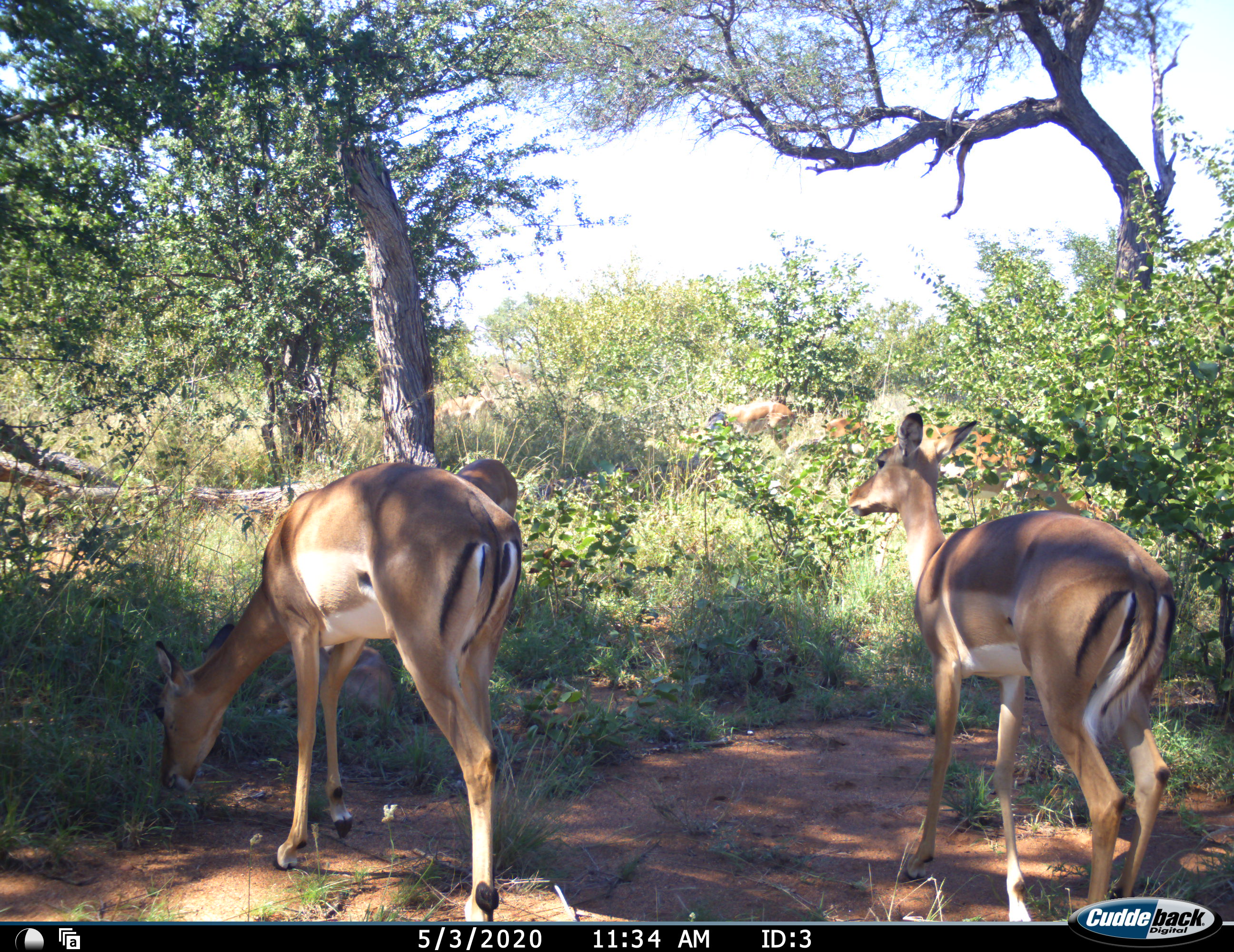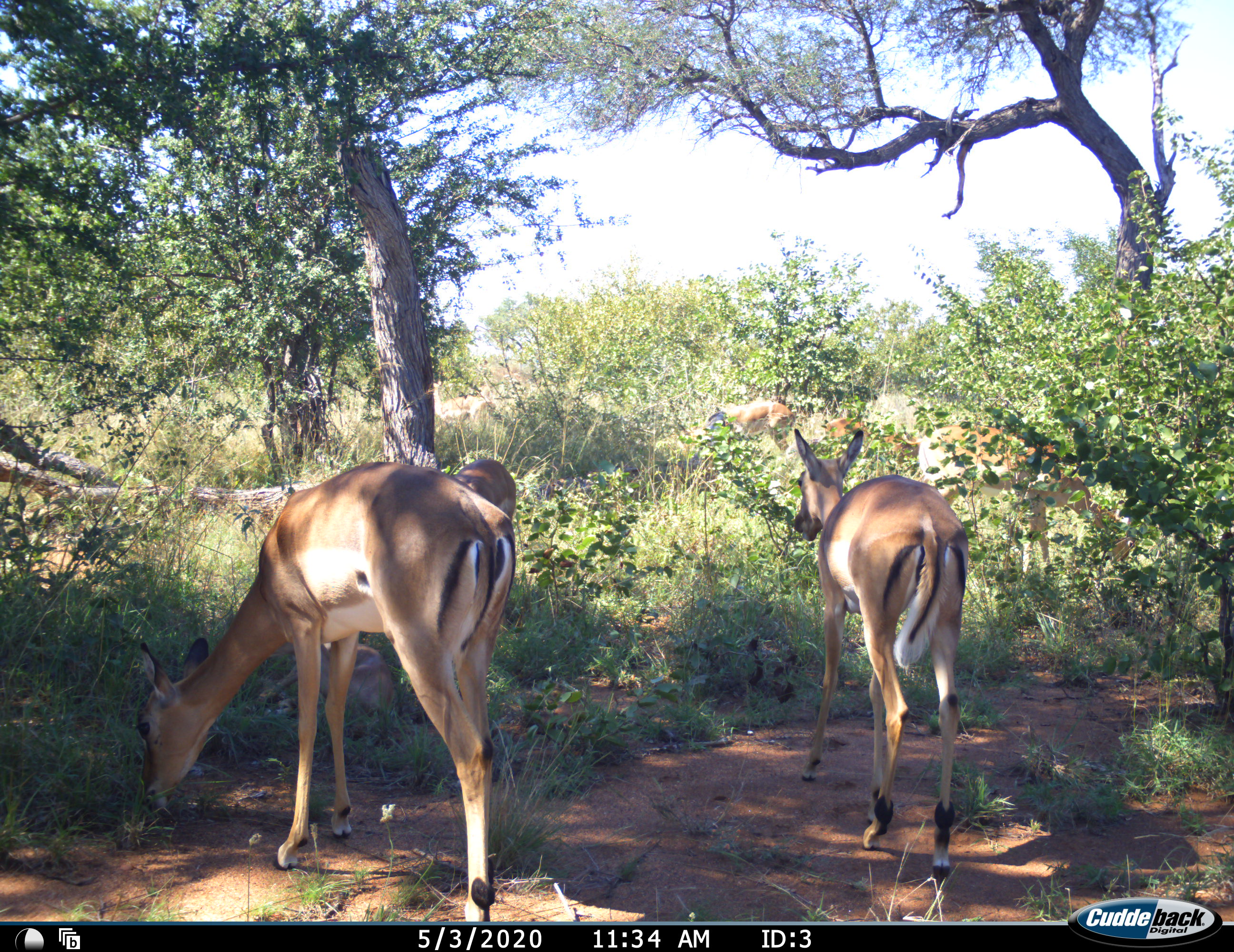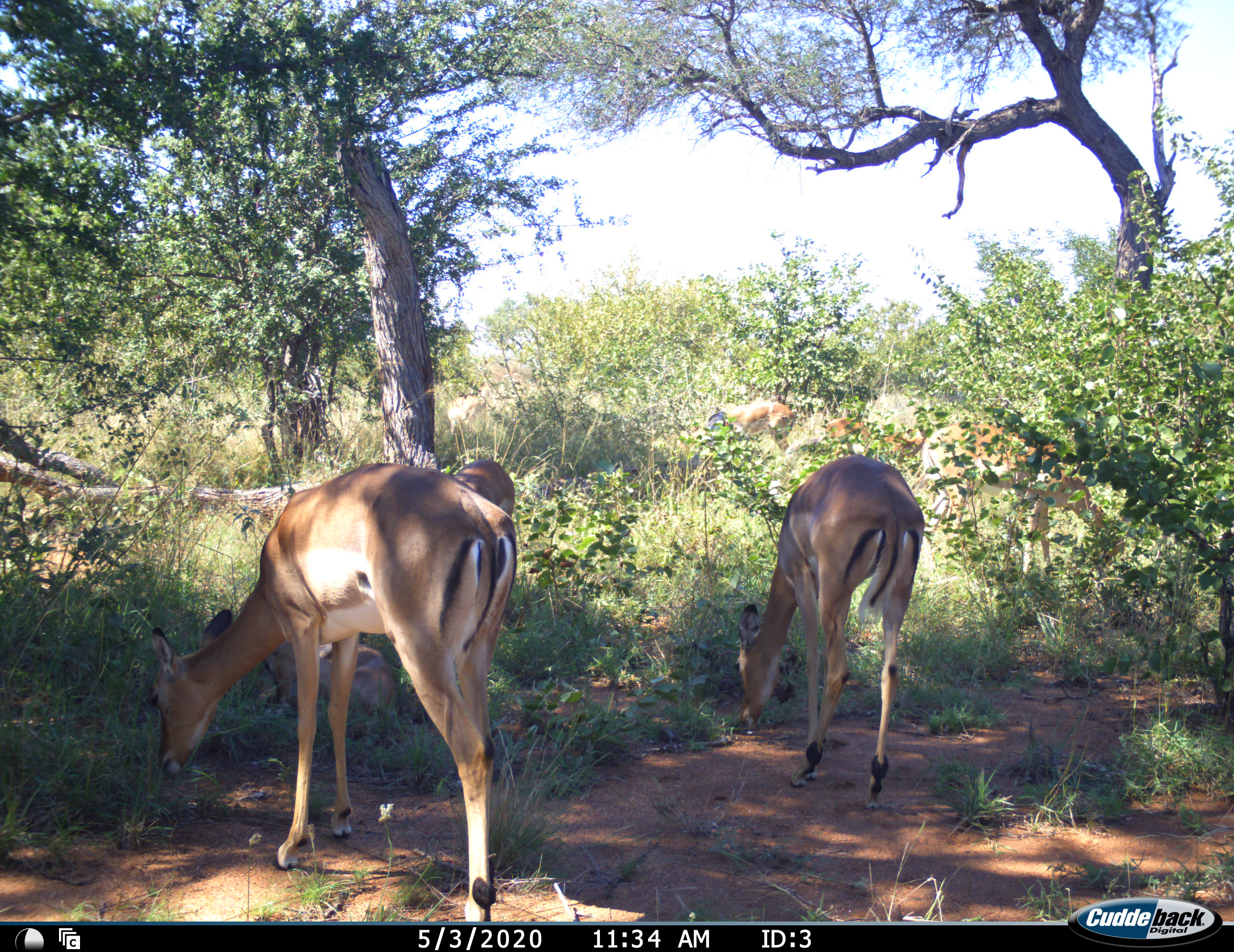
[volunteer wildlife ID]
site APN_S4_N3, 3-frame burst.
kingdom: Animalia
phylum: Chordata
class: Mammalia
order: Artiodactyla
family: Bovidae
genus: Aepyceros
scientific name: Aepyceros melampus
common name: impala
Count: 7.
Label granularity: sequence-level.